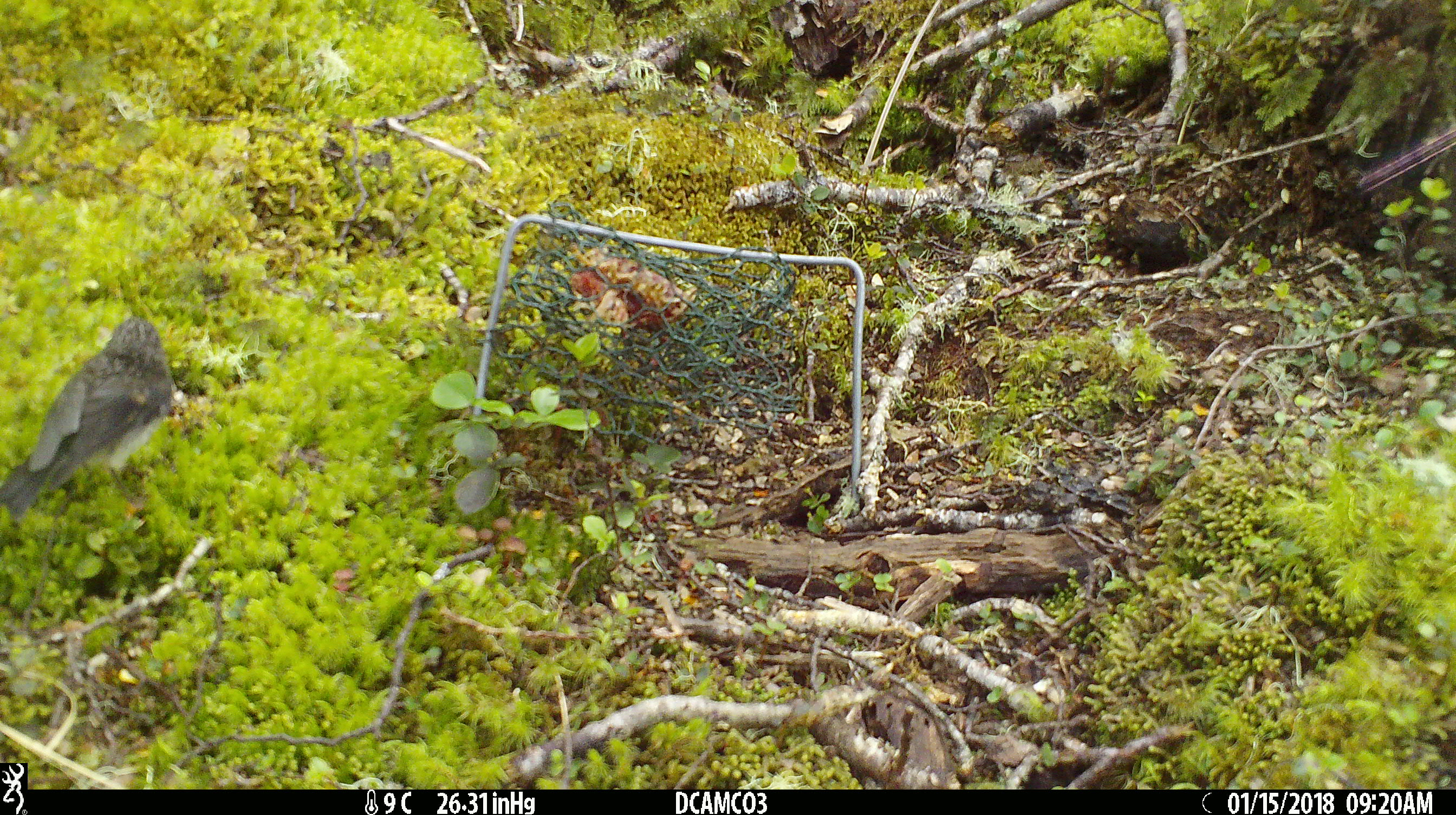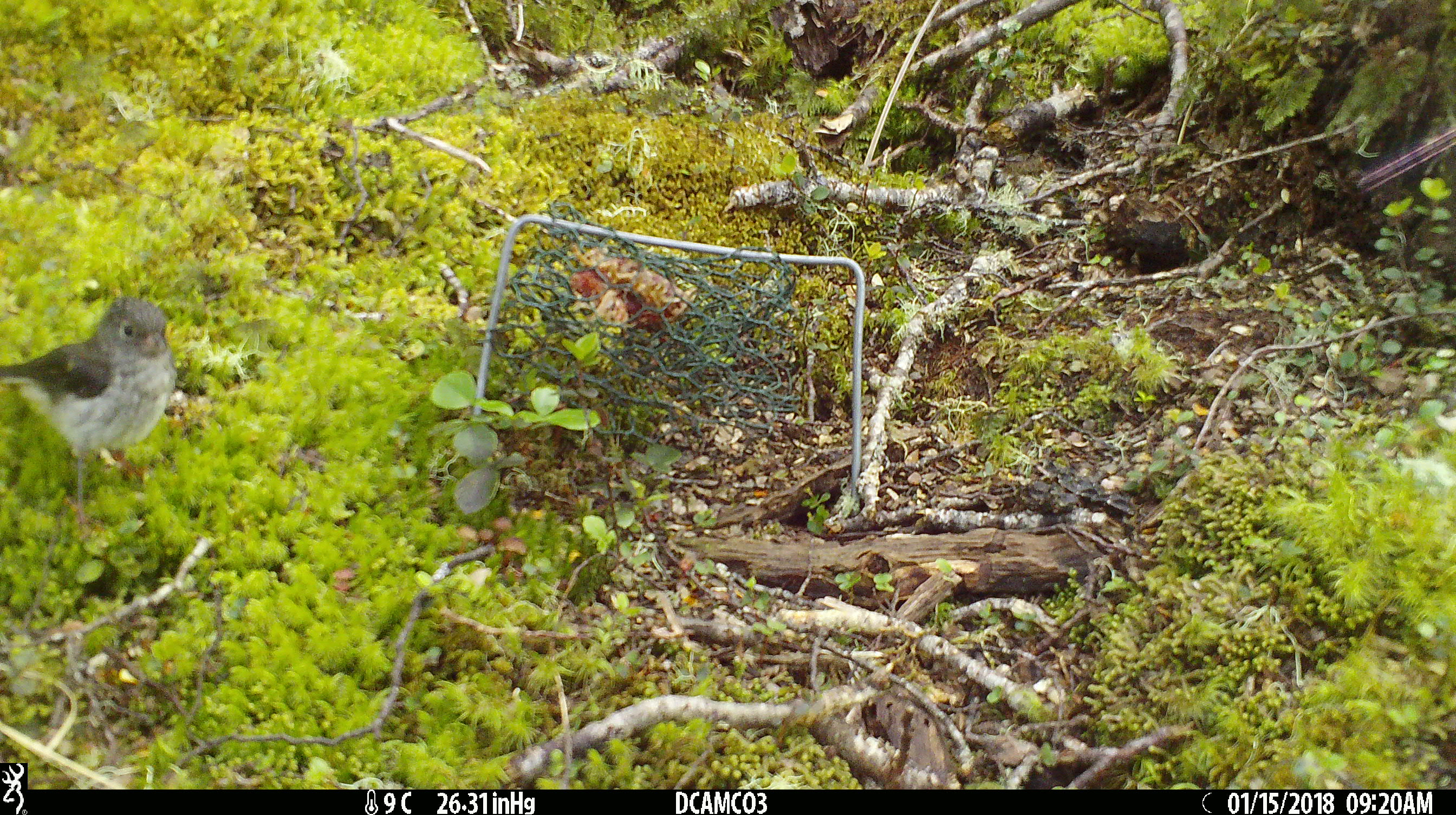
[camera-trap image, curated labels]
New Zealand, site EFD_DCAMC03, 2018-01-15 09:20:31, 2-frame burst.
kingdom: Animalia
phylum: Chordata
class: Aves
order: Passeriformes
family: Petroicidae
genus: Petroica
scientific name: Petroica macrocephala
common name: tomtit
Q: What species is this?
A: Tomtit (Petroica macrocephala).